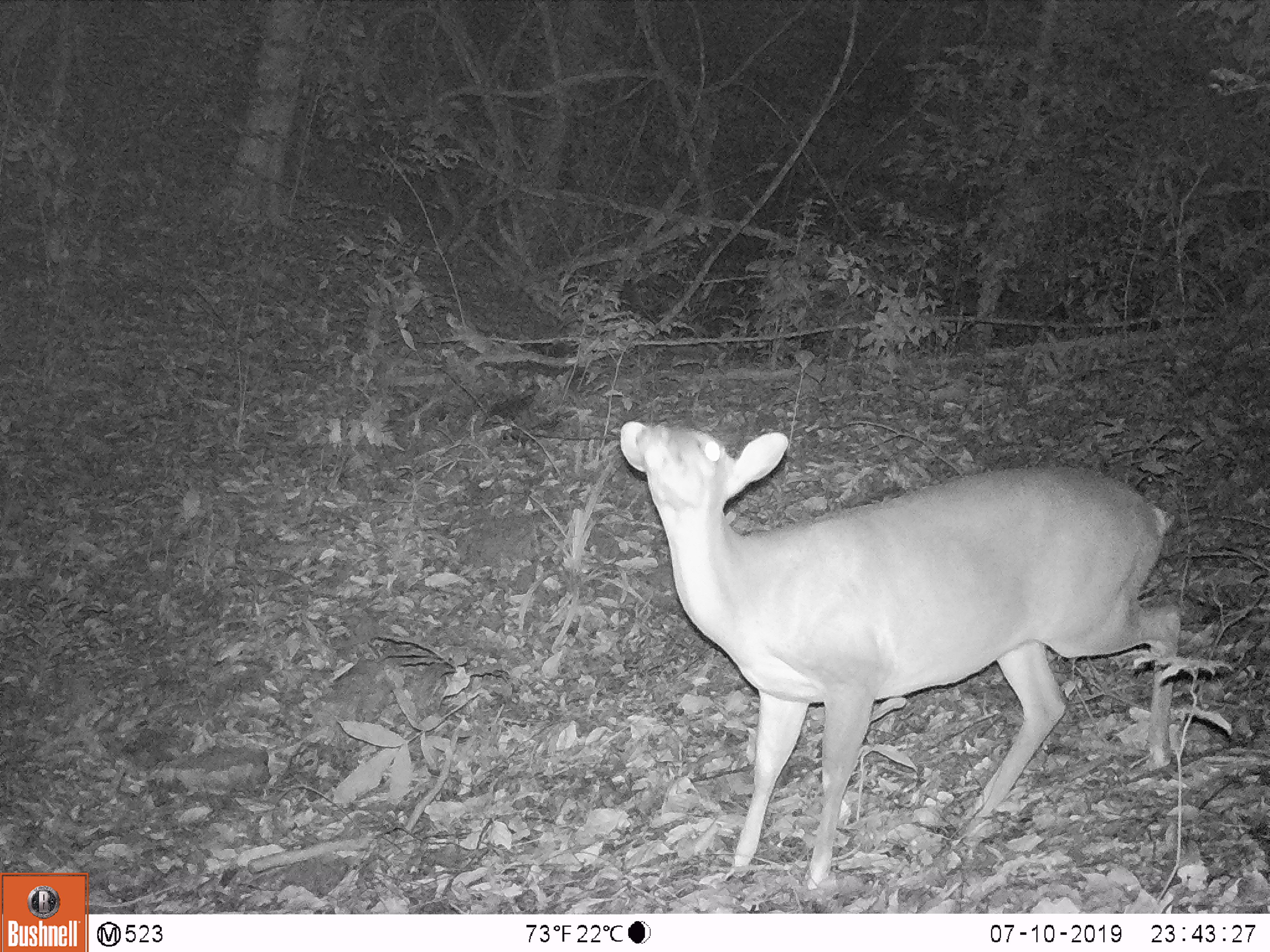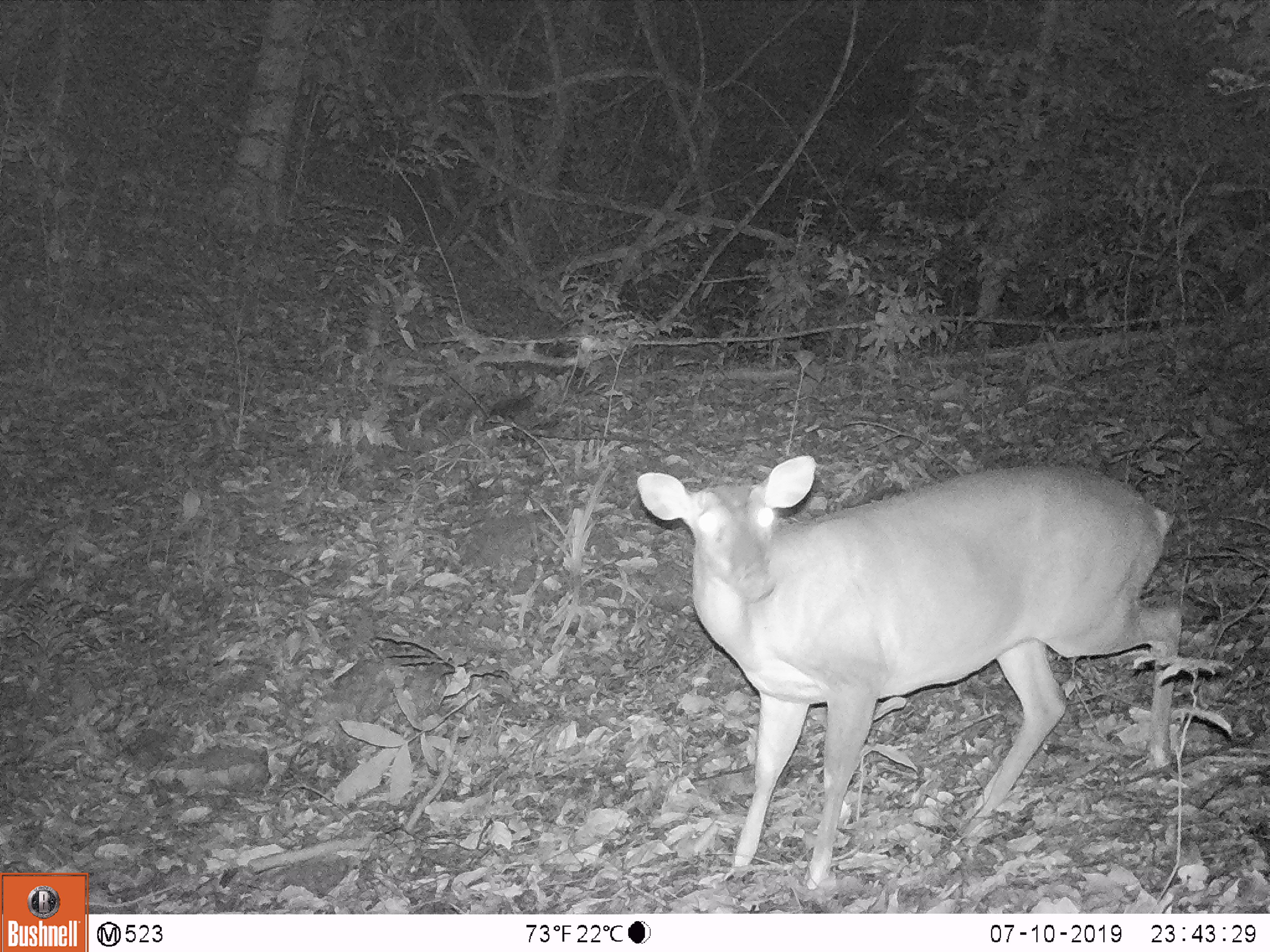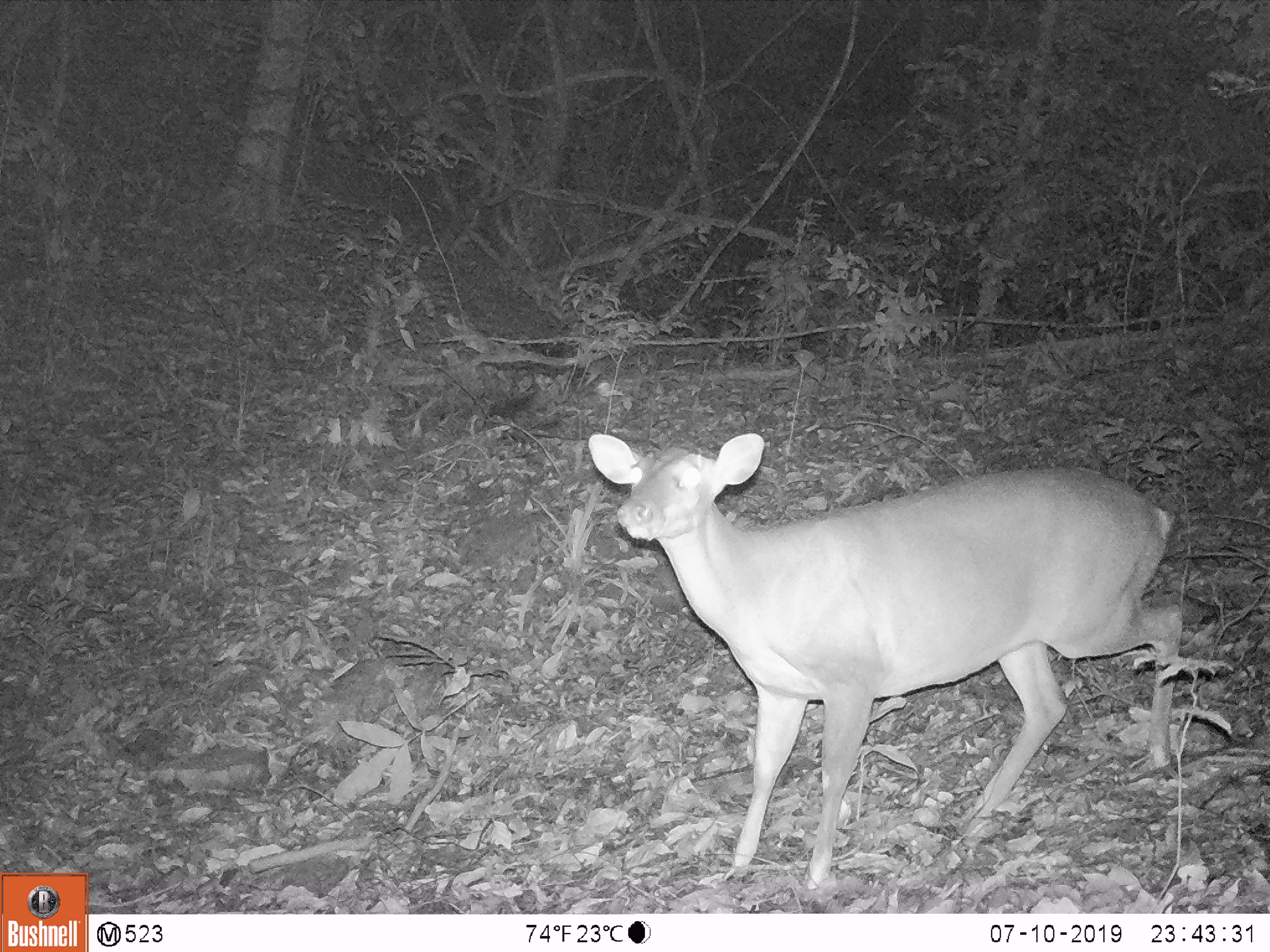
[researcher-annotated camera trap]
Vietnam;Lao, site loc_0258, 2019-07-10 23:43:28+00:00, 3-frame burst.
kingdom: Animalia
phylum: Chordata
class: Mammalia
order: Artiodactyla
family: Cervidae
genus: Muntiacus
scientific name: Muntiacus vuquangensis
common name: large-antlered muntjac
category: large antlered muntjac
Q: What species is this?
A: Large antlered muntjac (large-antlered muntjac) (Muntiacus vuquangensis).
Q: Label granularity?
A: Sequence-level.